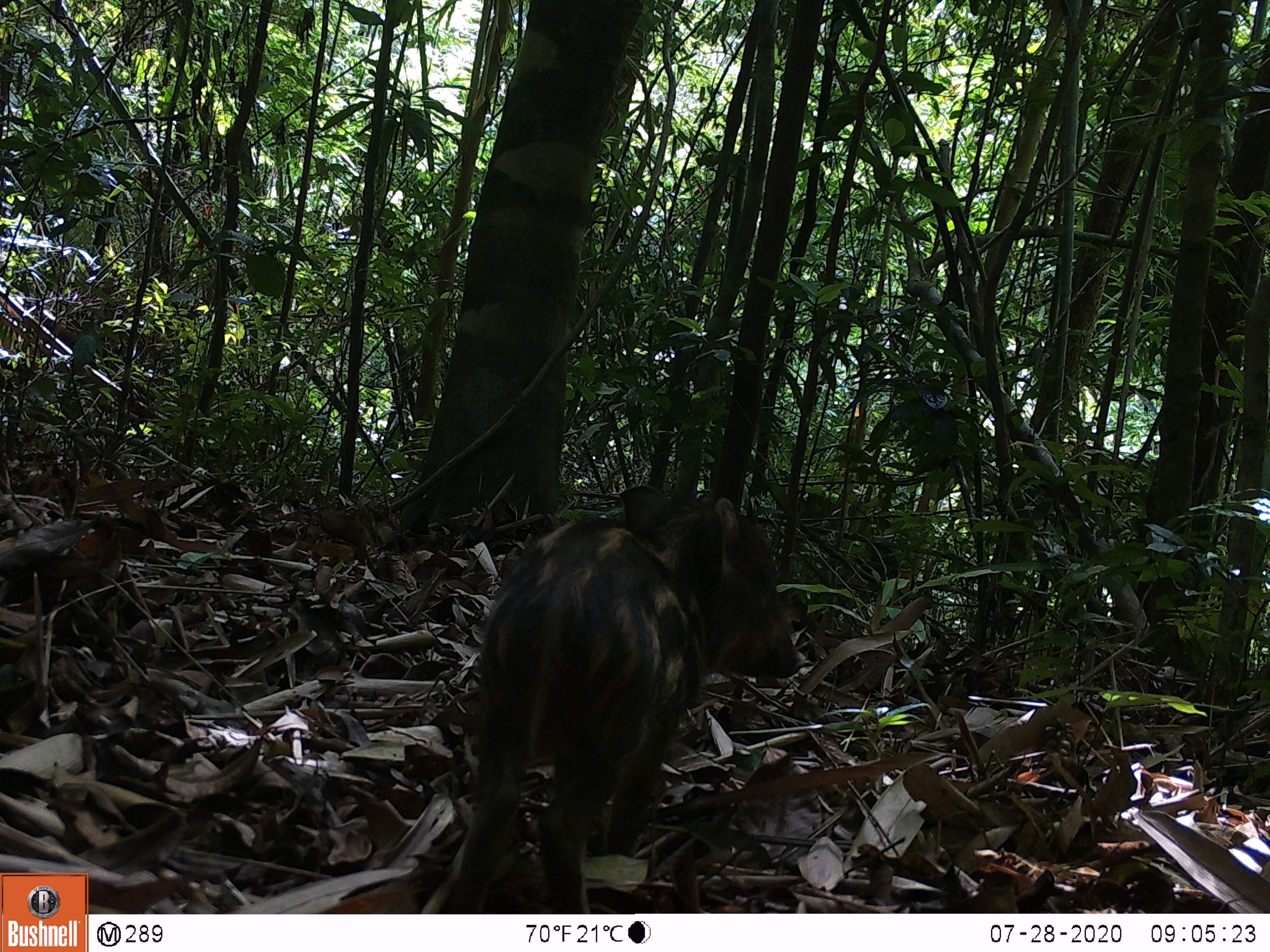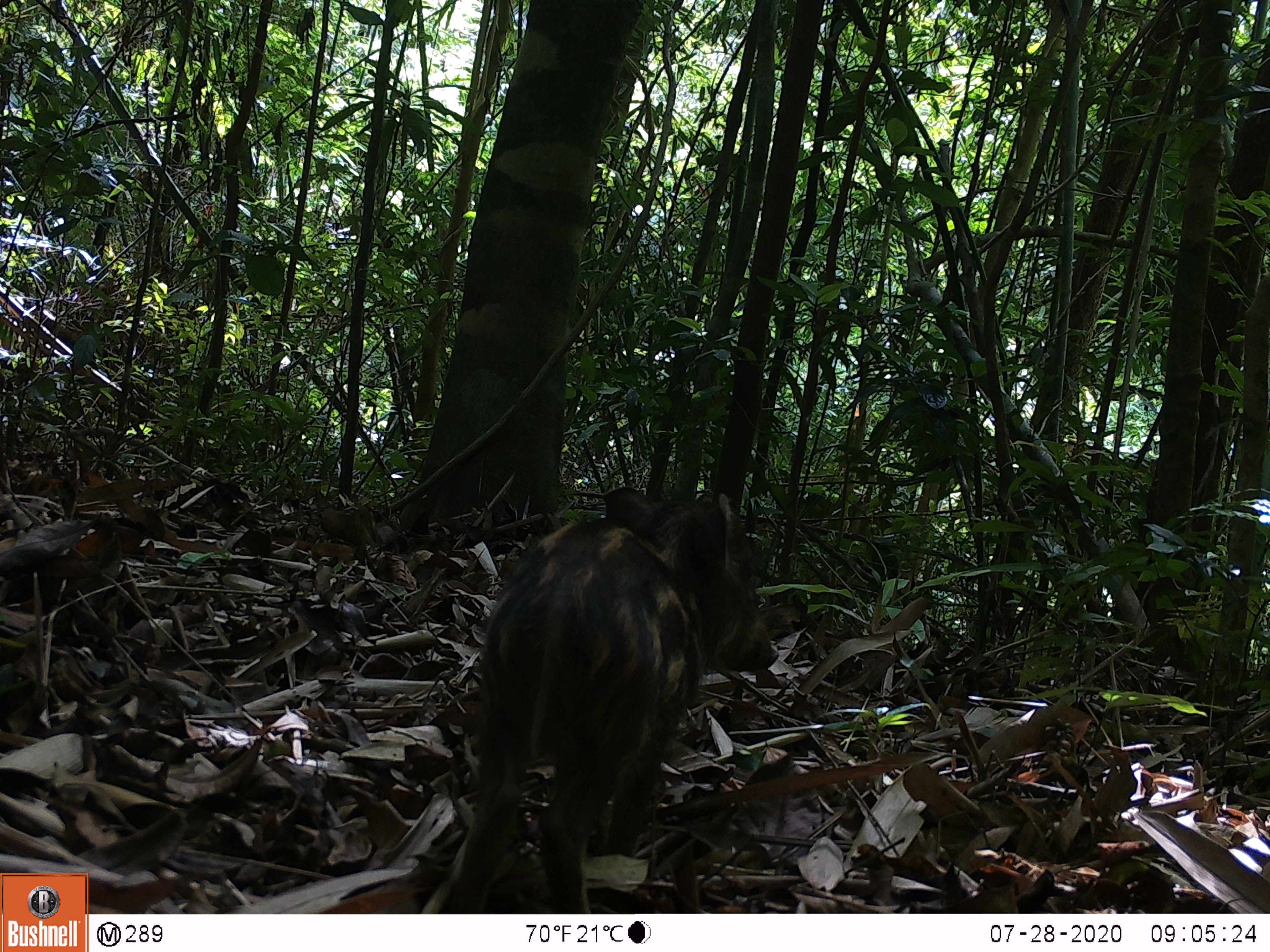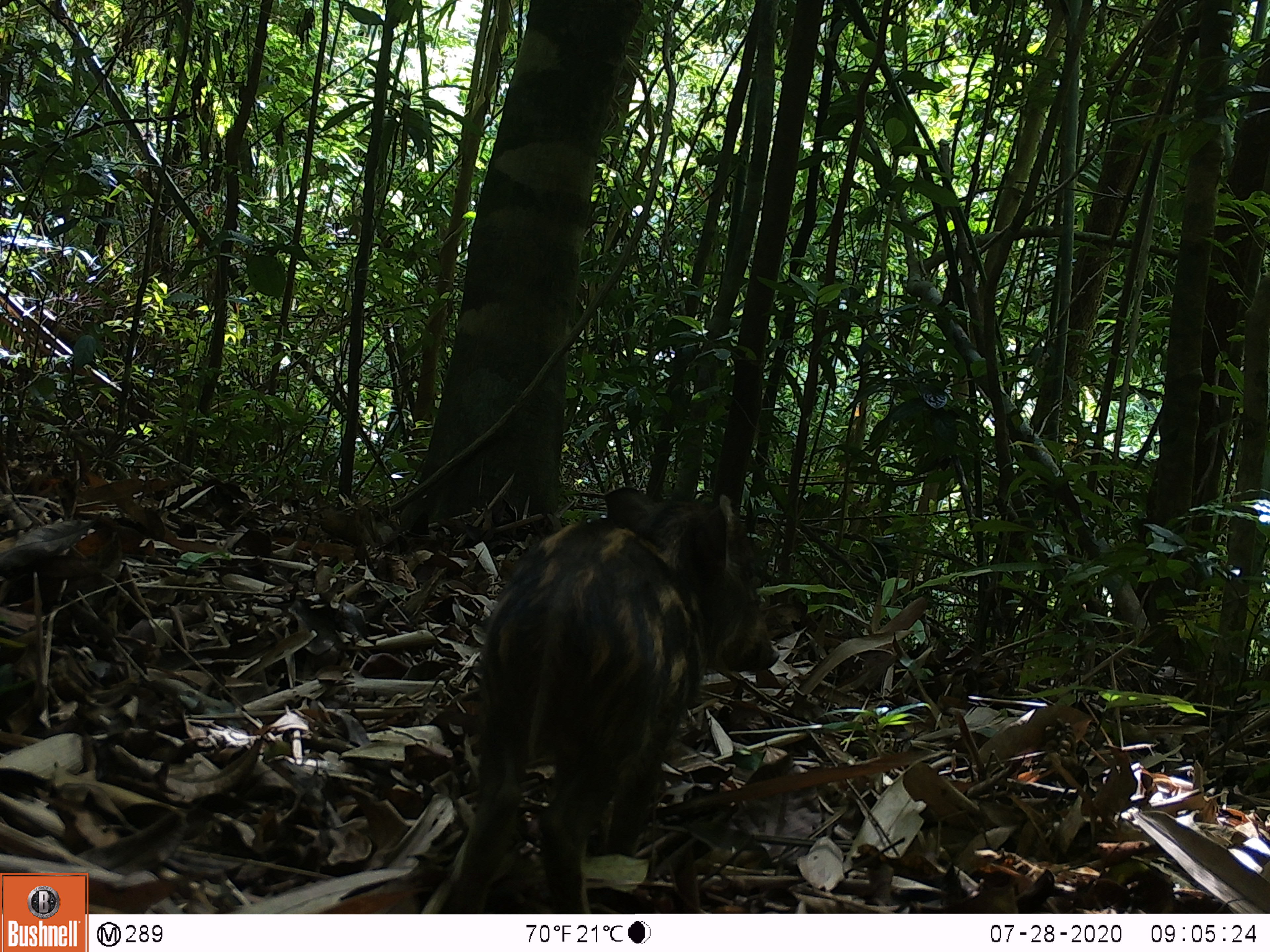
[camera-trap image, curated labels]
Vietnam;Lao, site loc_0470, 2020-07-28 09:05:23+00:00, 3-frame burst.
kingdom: Animalia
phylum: Chordata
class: Mammalia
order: Artiodactyla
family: Suidae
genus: Sus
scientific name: Sus scrofa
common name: eurasian wild pig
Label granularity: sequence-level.